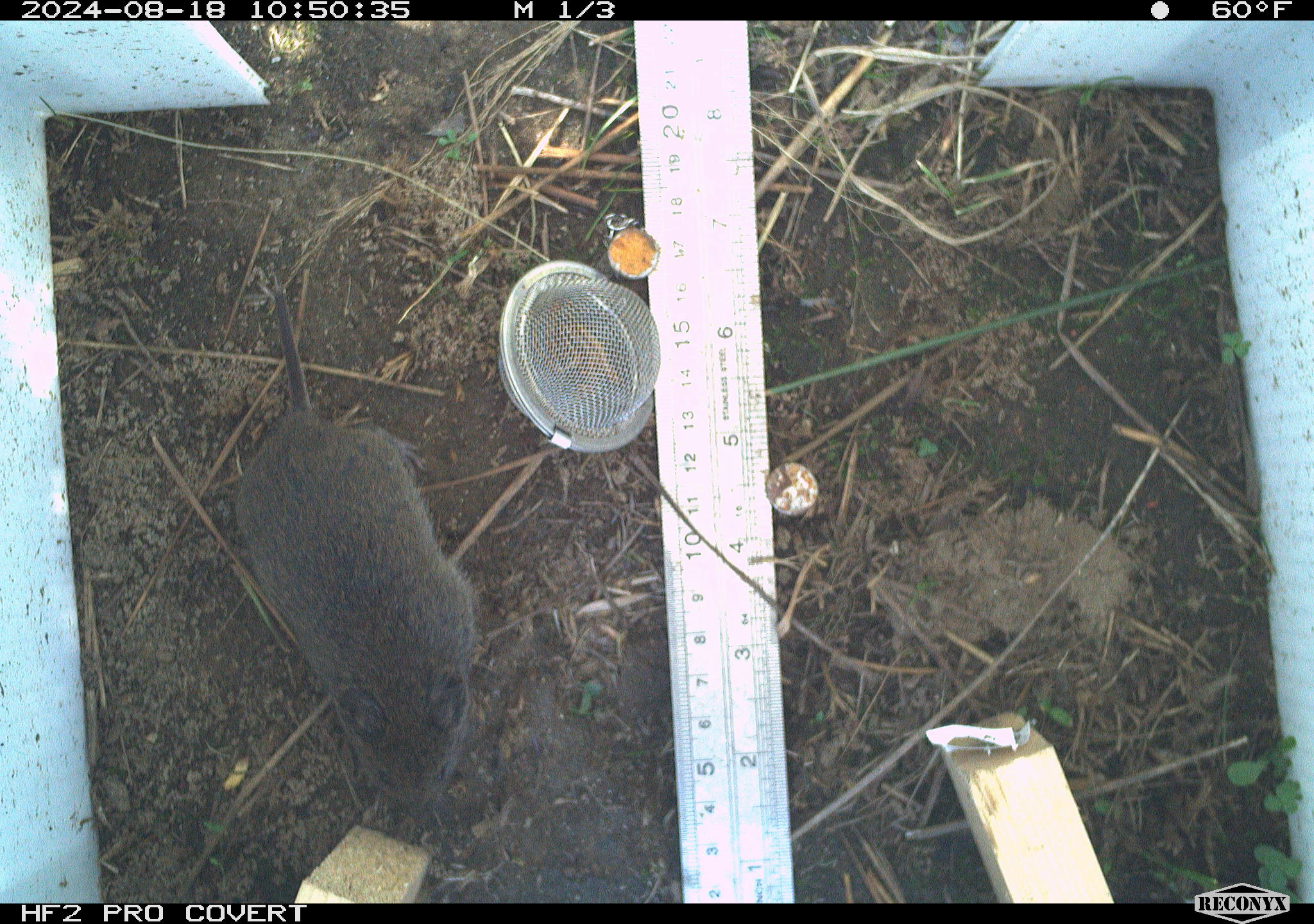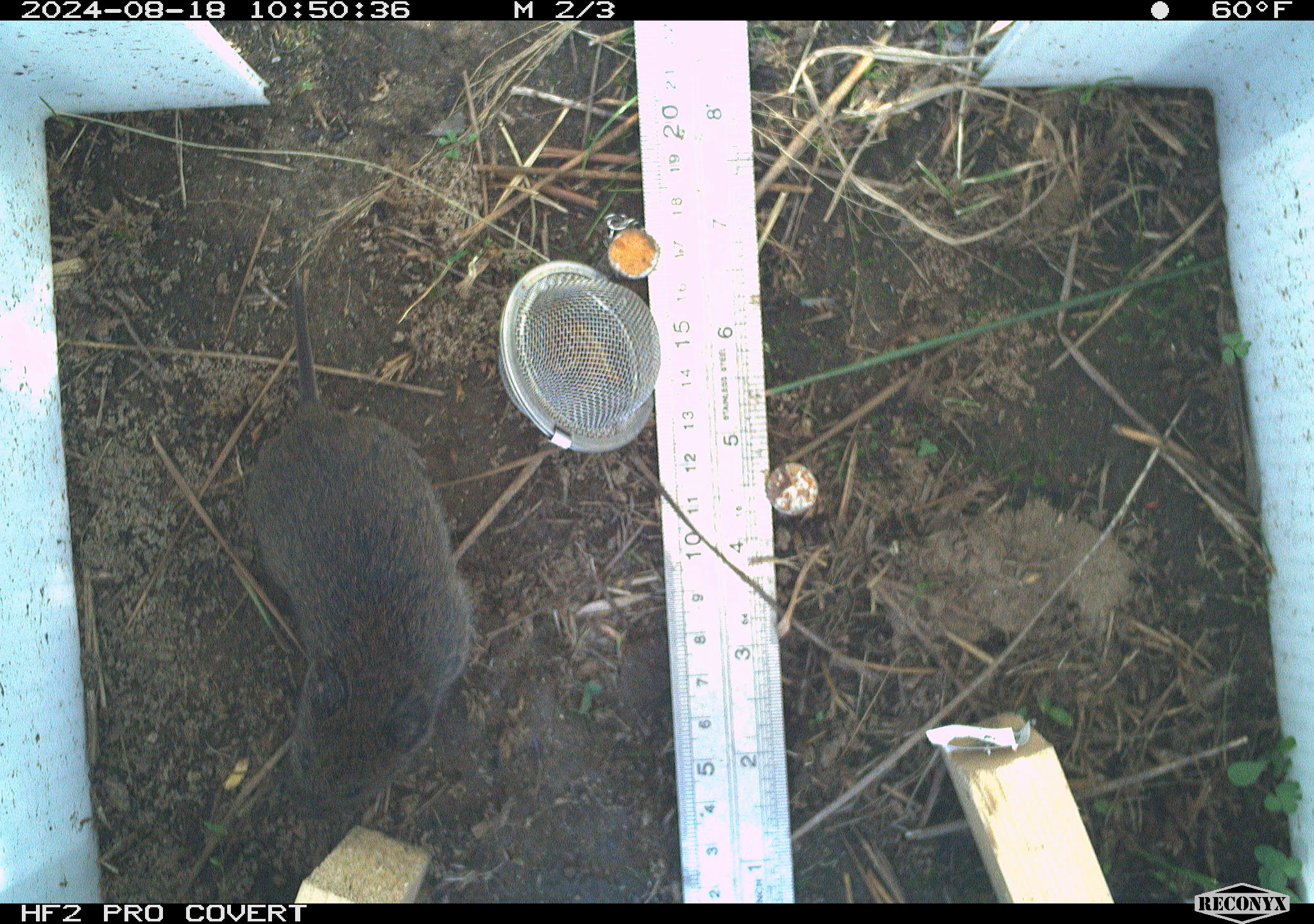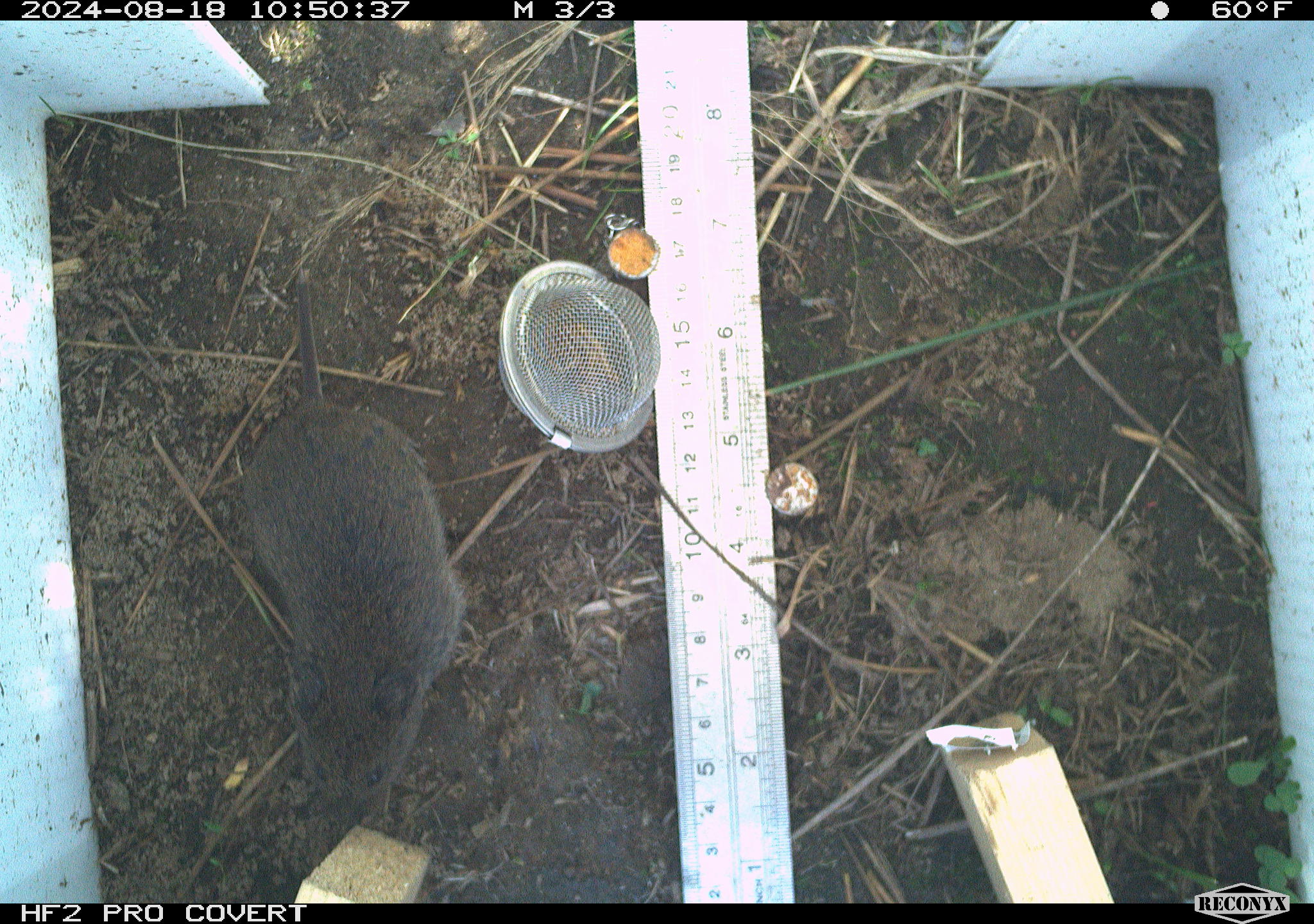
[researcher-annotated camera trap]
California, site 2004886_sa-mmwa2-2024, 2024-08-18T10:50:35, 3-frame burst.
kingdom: Animalia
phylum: Chordata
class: Mammalia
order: Rodentia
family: Cricetidae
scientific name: Arvicolinae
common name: voles, lemmings, and muskrats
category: arvicolinae subfamily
Arvicolinae subfamily (voles, lemmings, and muskrats) (Arvicolinae).